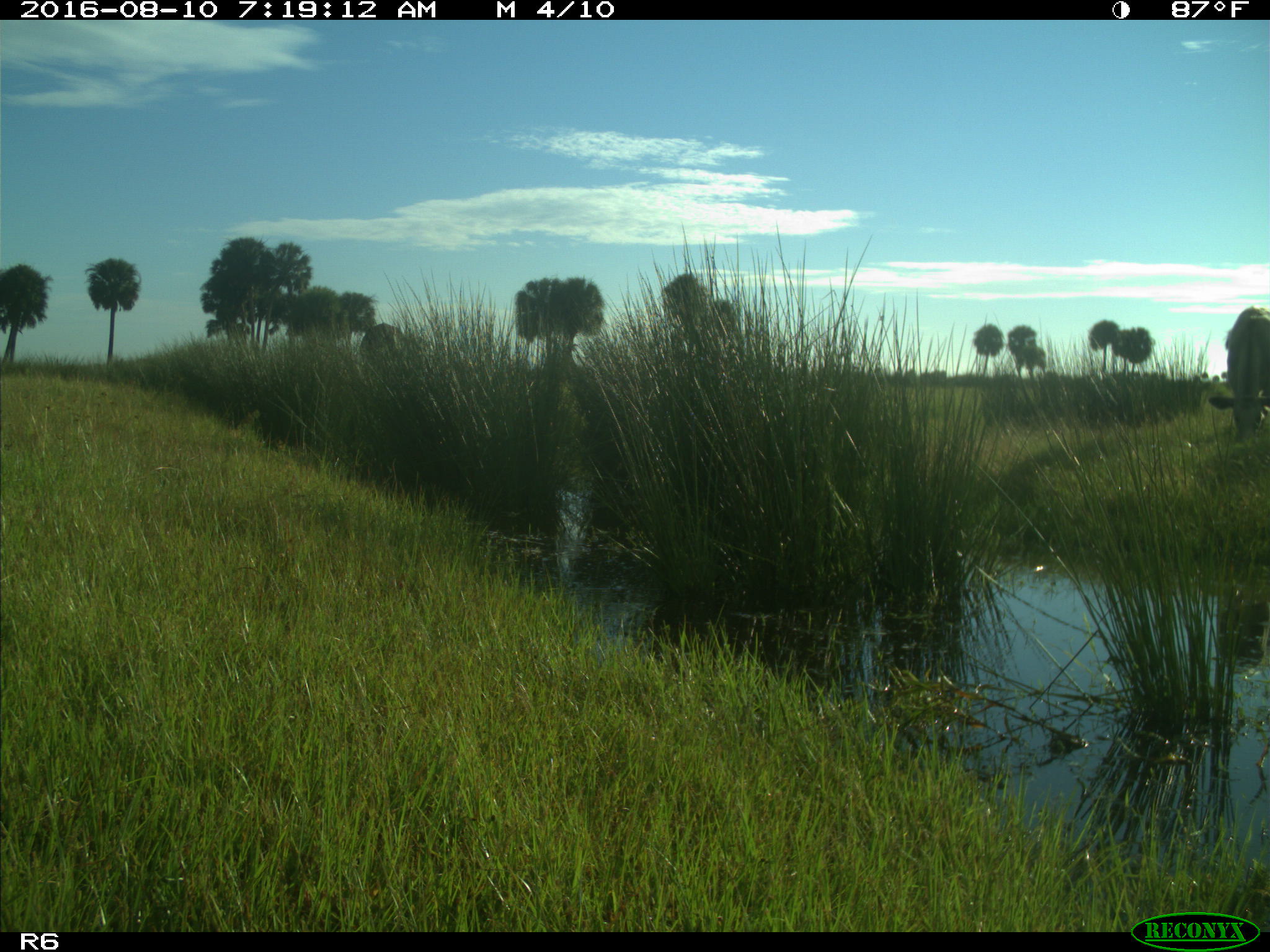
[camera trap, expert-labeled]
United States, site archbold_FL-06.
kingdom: Animalia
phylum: Chordata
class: Mammalia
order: Artiodactyla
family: Bovidae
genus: Bos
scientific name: Bos taurus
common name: domestic cow